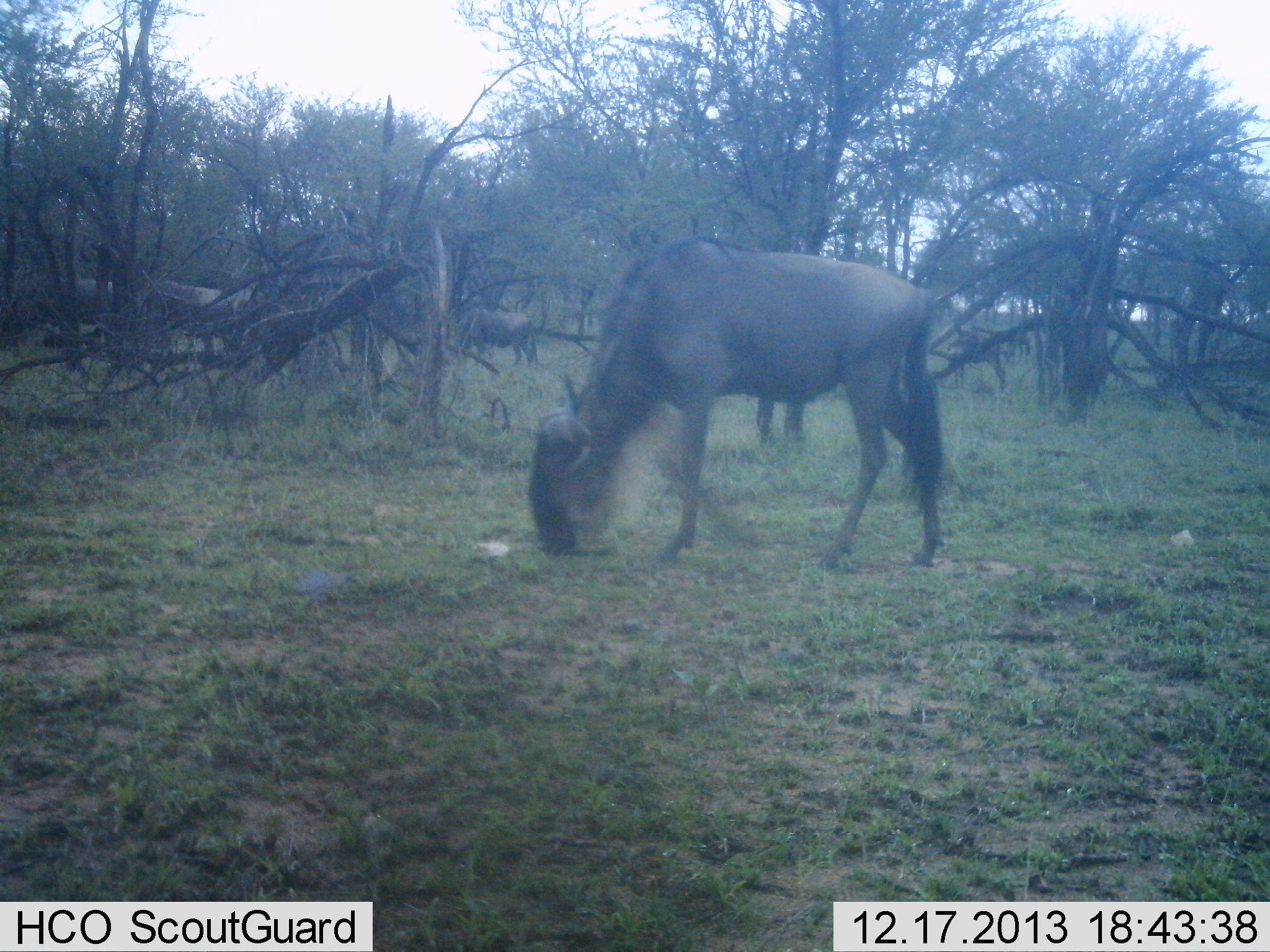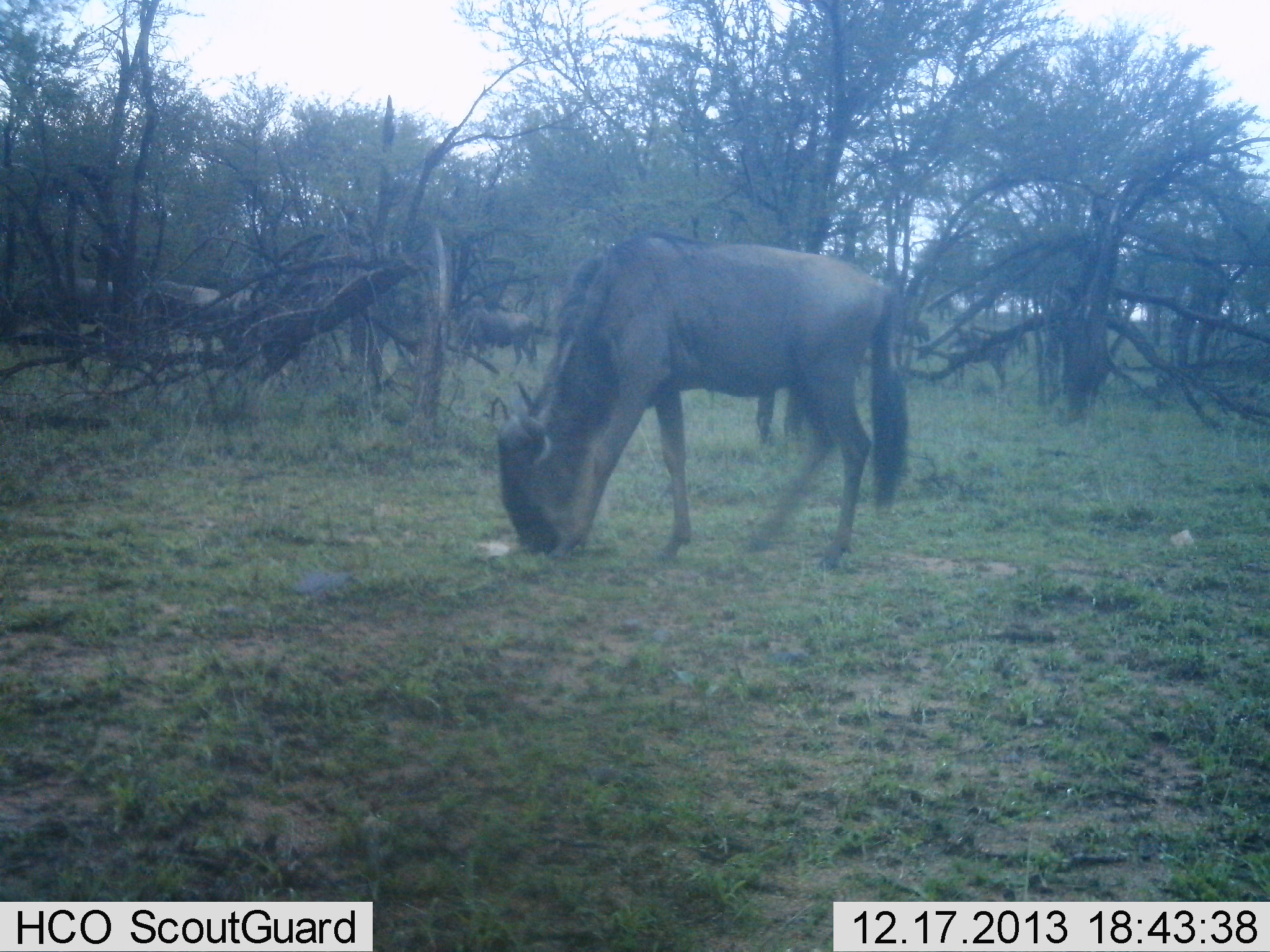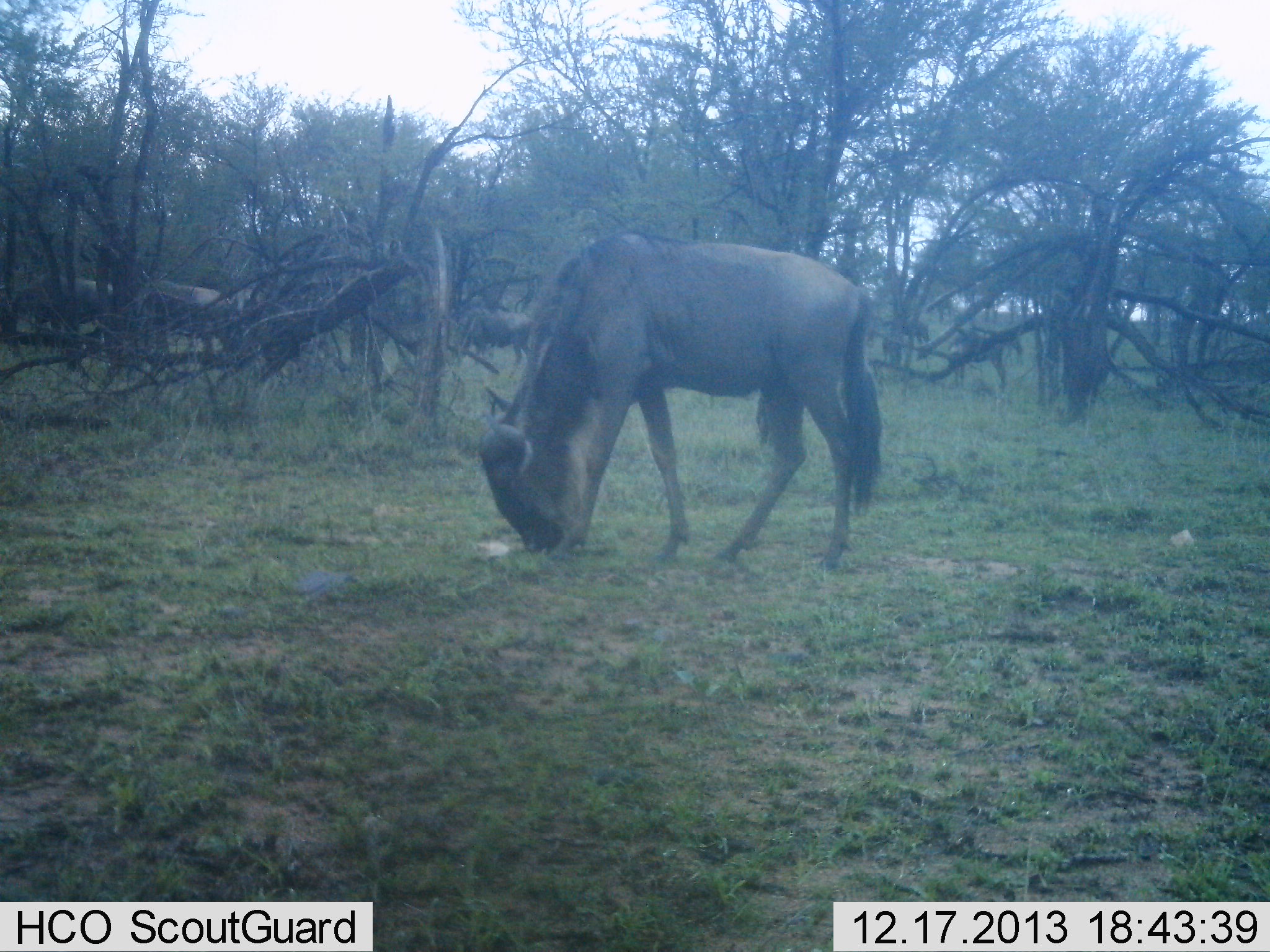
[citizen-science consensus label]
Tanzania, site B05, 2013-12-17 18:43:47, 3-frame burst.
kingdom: Animalia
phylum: Chordata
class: Mammalia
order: Artiodactyla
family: Bovidae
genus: Connochaetes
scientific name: Connochaetes taurinus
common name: blue wildebeest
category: wildebeest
Wildebeest (blue wildebeest) (Connochaetes taurinus), count 1. Behavior (volunteer vote fractions): standing 13%, resting 1%, moving 13%, interacting 0%. Young present (vote fraction): 0%. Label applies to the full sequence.